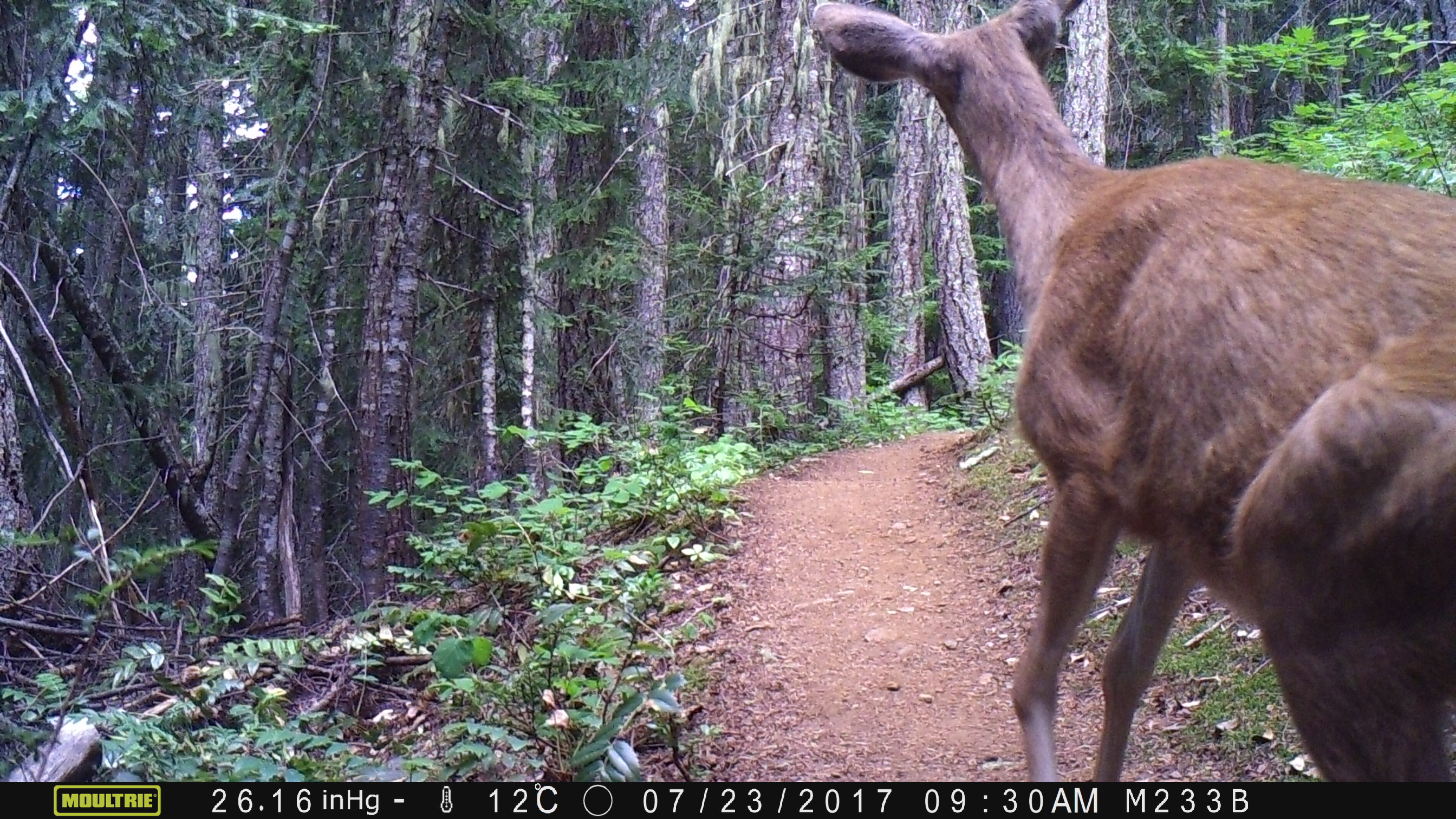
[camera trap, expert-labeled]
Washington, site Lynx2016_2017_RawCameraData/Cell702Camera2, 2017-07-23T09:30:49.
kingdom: Animalia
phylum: Chordata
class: Mammalia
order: Artiodactyla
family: Cervidae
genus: Odocoileus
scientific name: Odocoileus hemionus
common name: mule deer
Odocoileus hemionus (mule deer). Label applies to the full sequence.